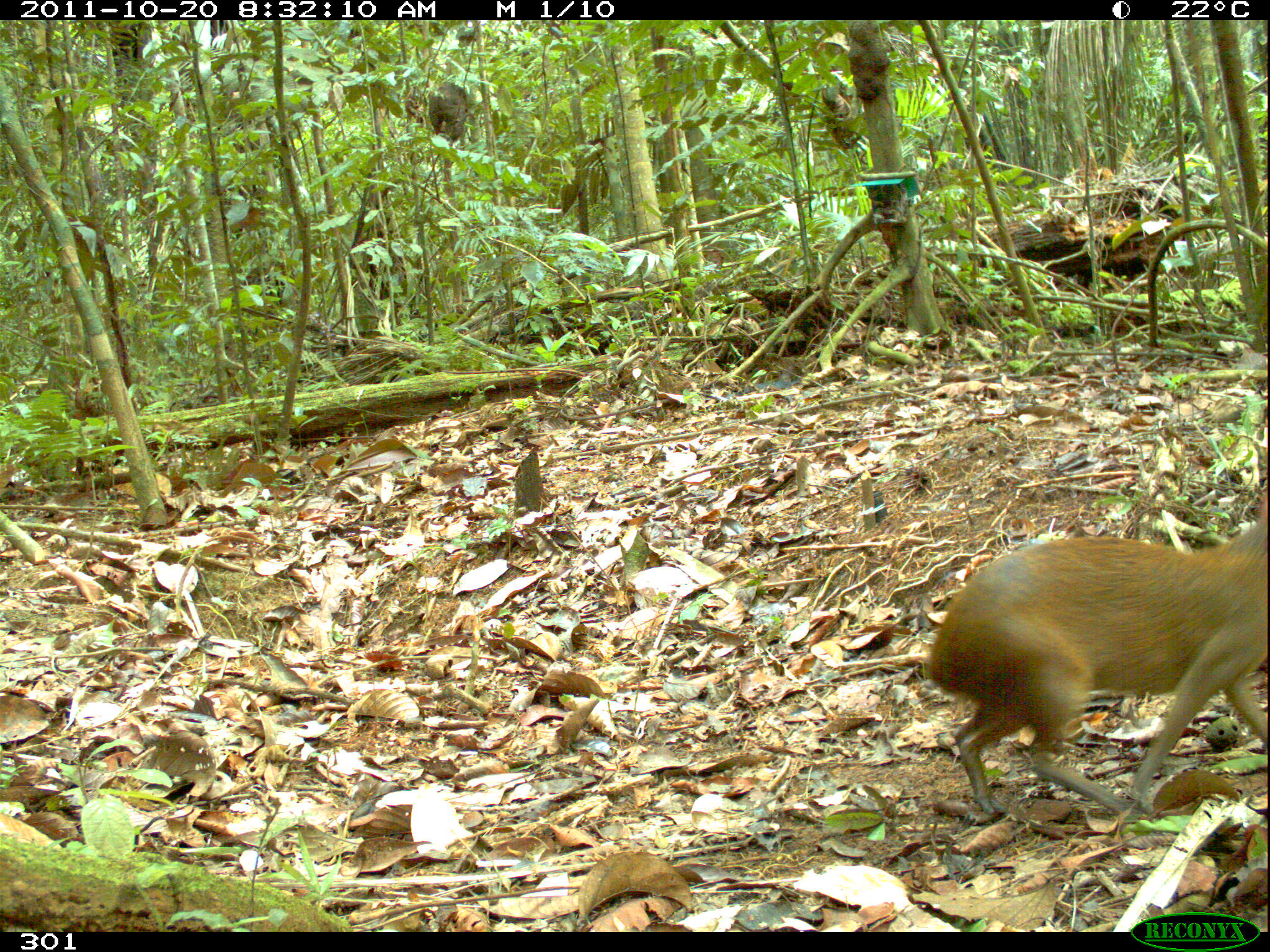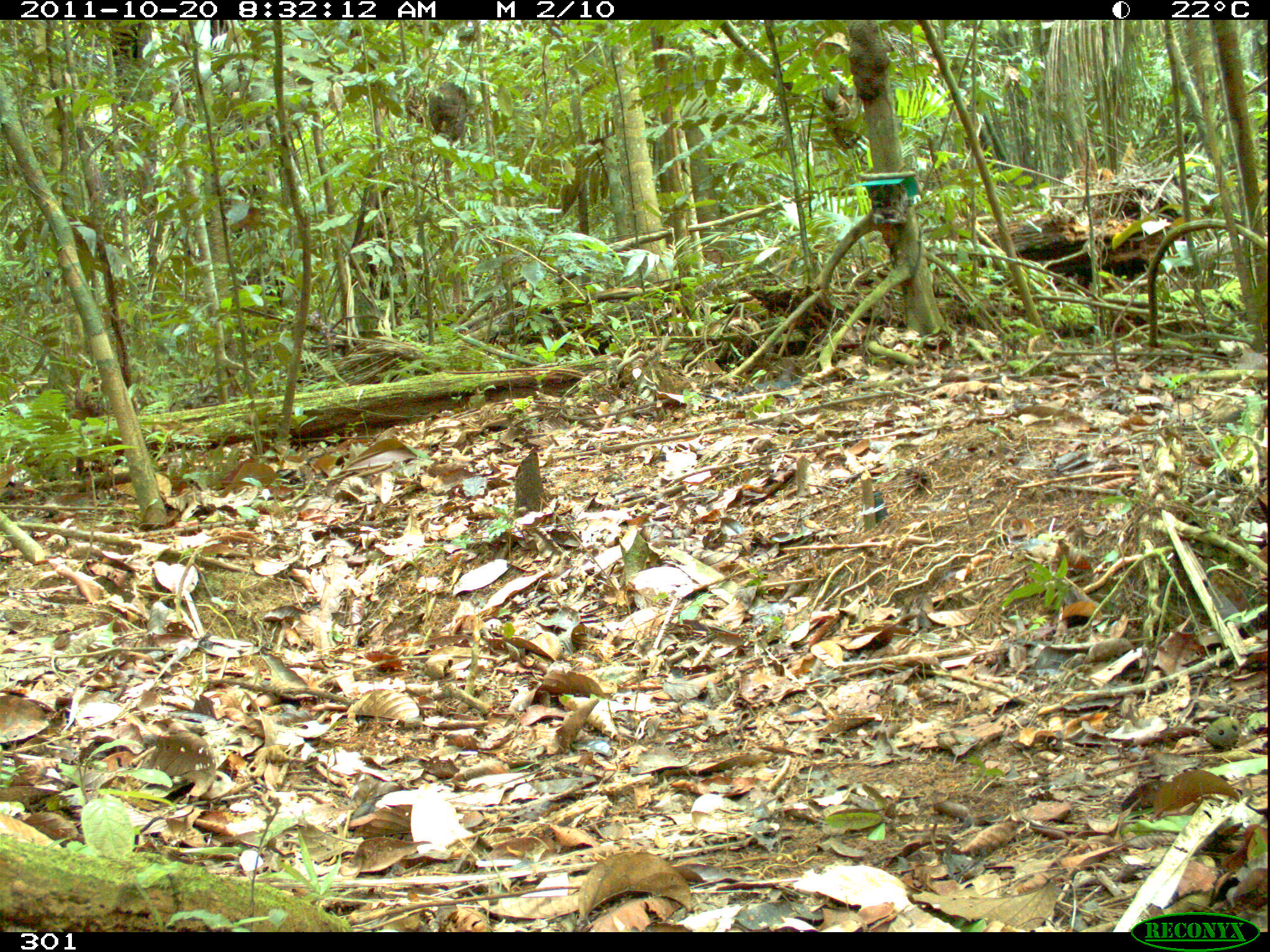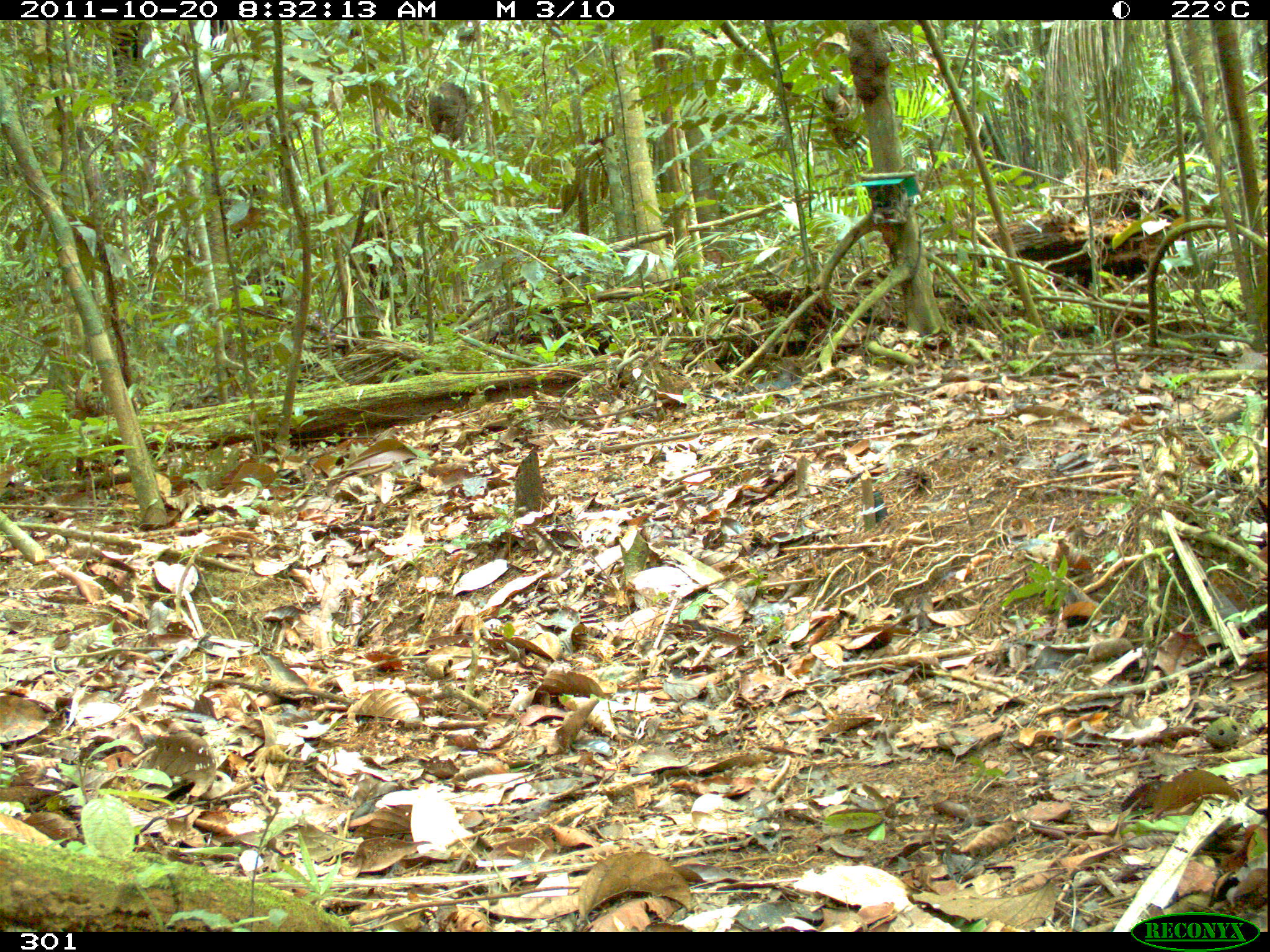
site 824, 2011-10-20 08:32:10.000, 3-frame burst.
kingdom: Animalia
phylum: Chordata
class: Mammalia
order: Rodentia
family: Dasyproctidae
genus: Dasyprocta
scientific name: Dasyprocta punctata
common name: central american agouti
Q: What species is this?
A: Dasyprocta punctata (central american agouti).